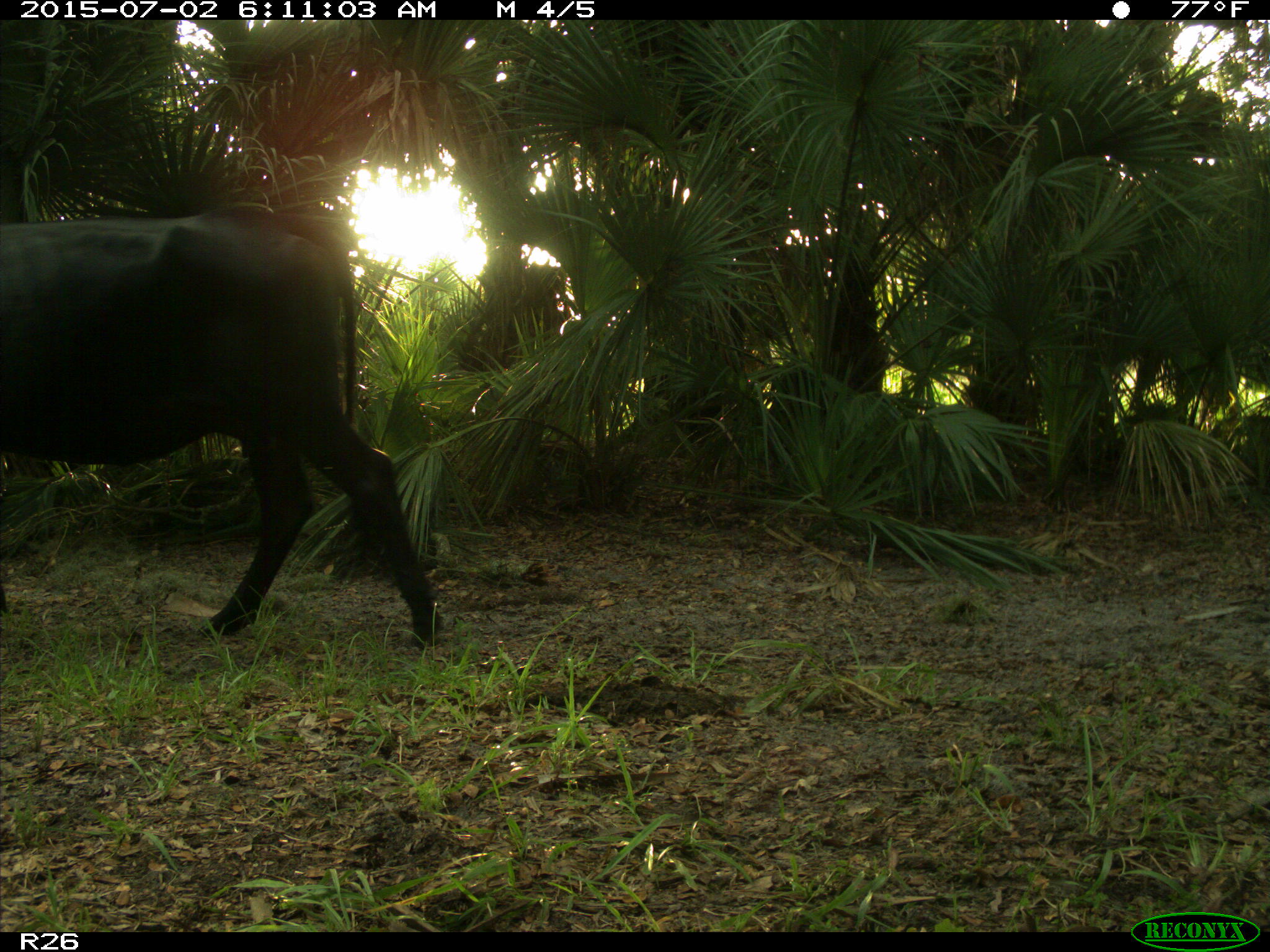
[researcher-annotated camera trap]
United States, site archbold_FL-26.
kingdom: Animalia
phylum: Chordata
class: Mammalia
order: Artiodactyla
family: Bovidae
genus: Bos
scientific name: Bos taurus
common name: domestic cow